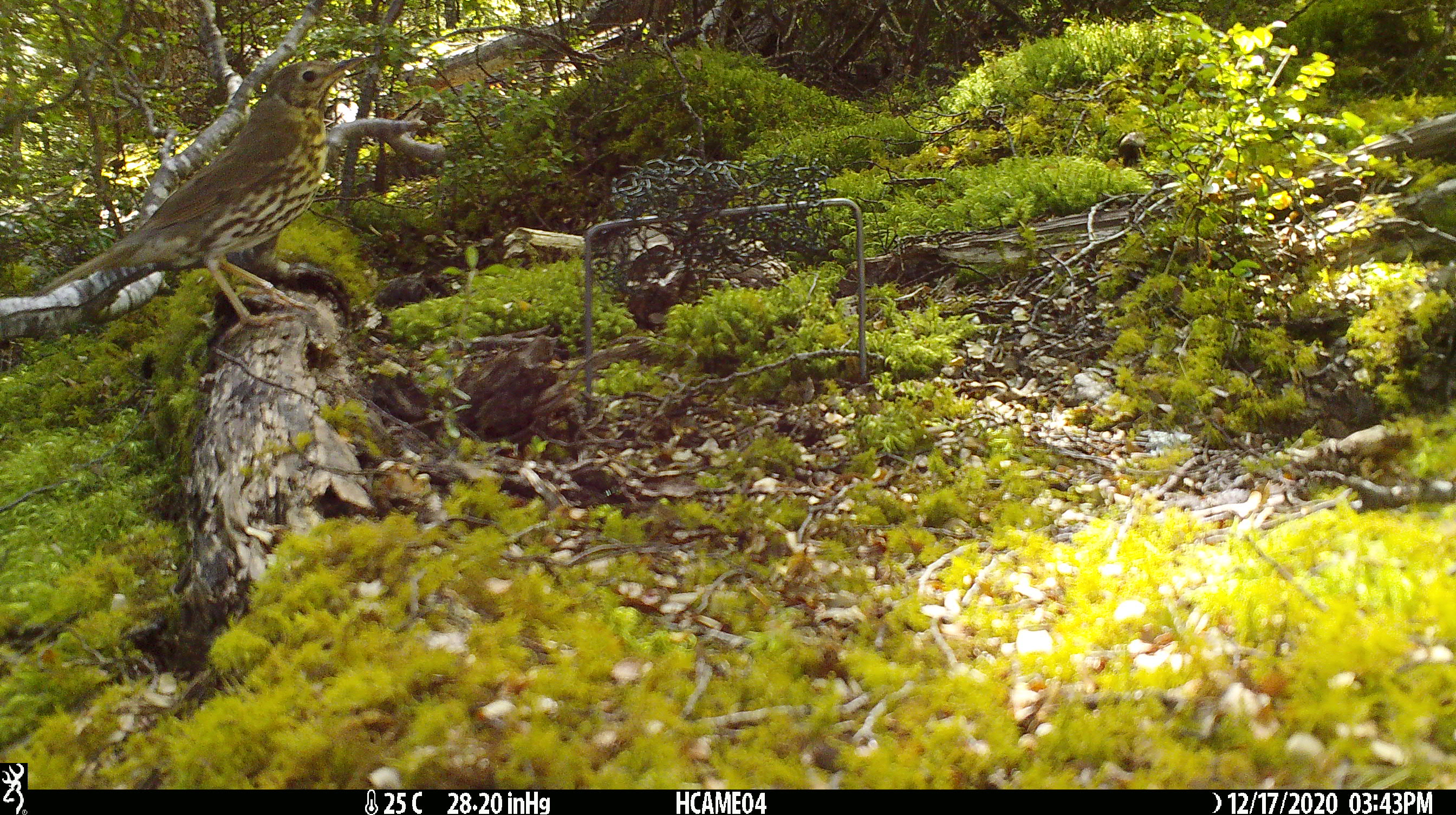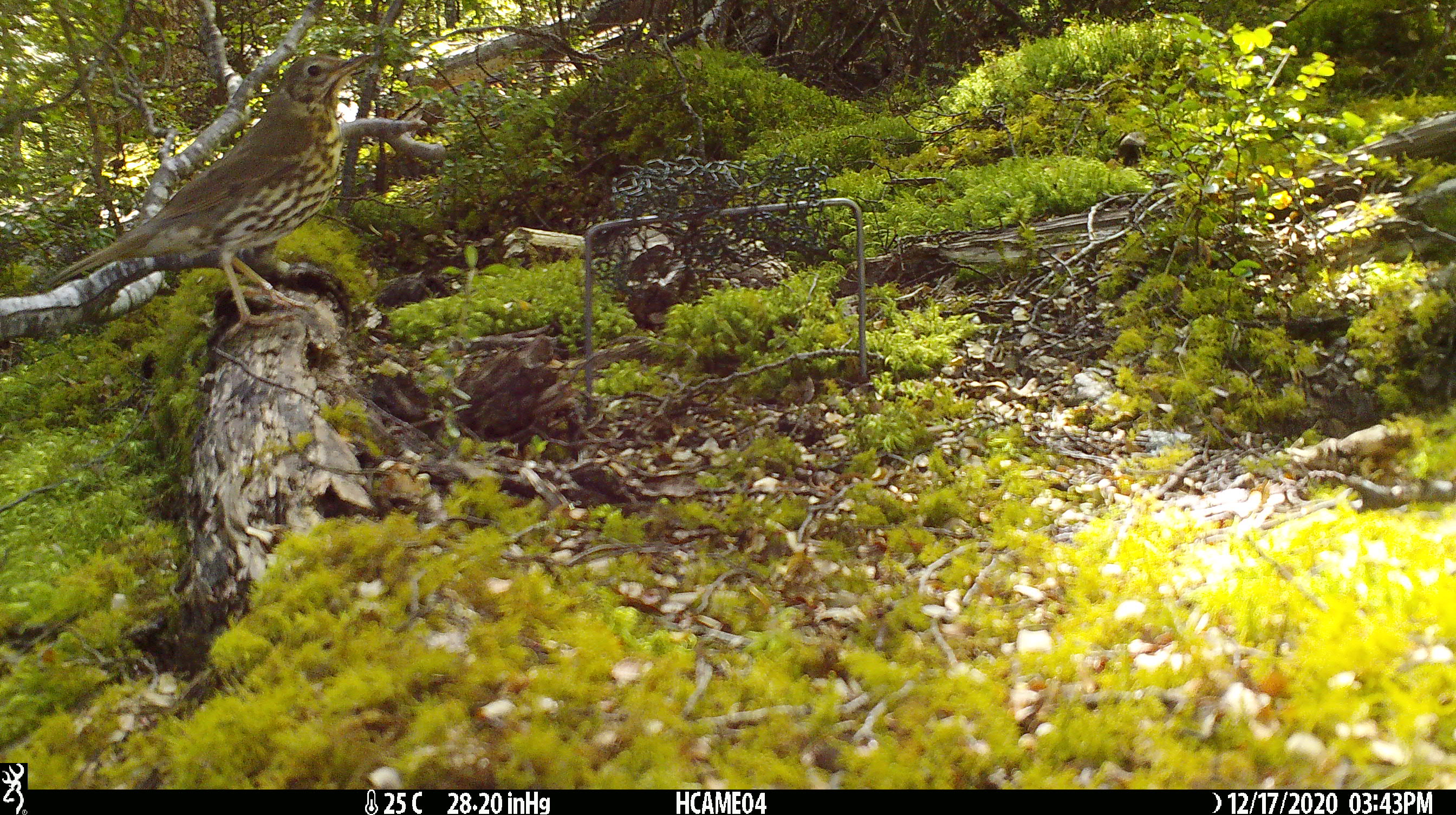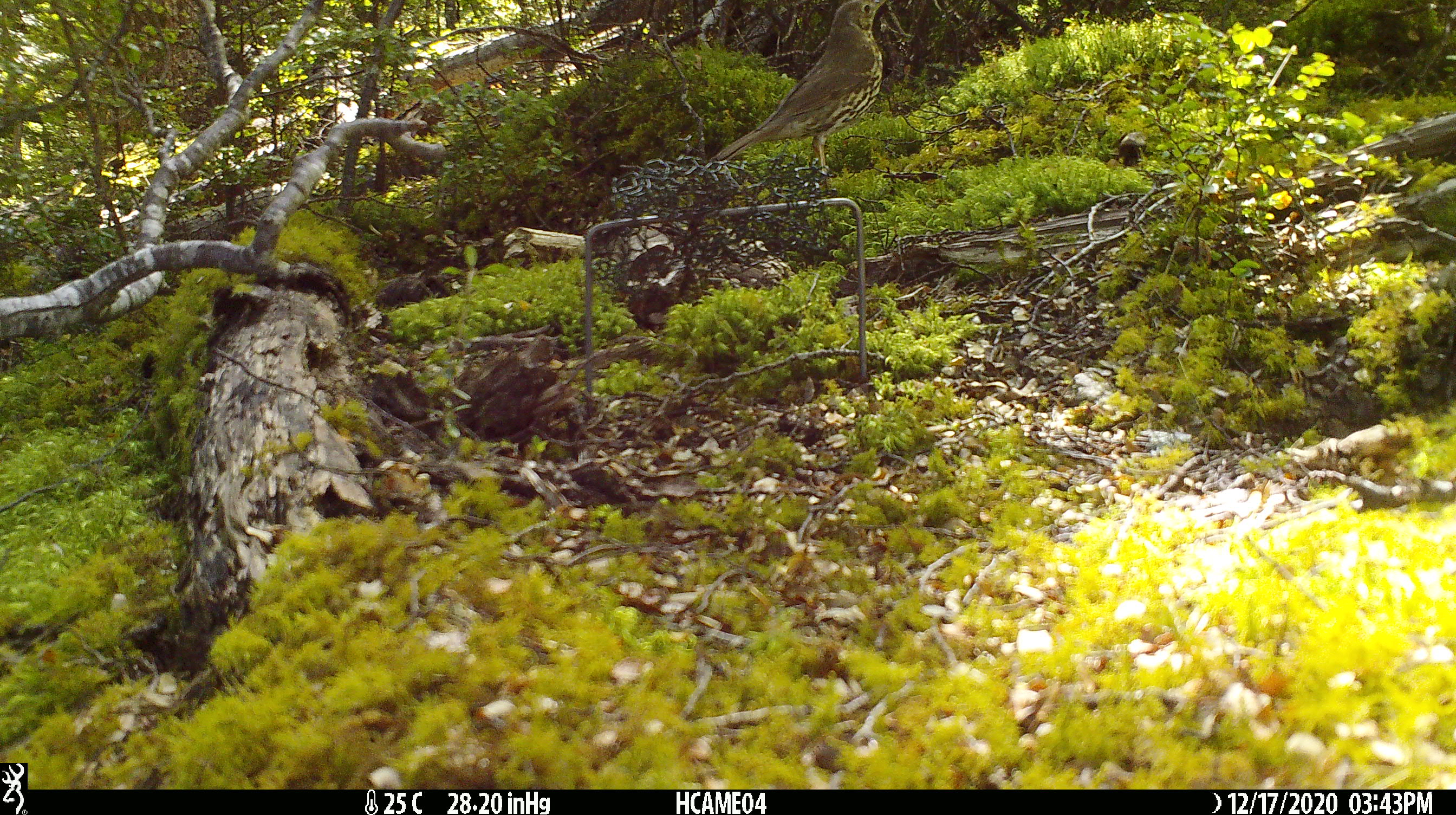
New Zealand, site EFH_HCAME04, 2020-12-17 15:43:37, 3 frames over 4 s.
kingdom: Animalia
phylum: Chordata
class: Aves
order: Passeriformes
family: Turdidae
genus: Turdus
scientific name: Turdus philomelos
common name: song thrush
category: thrush